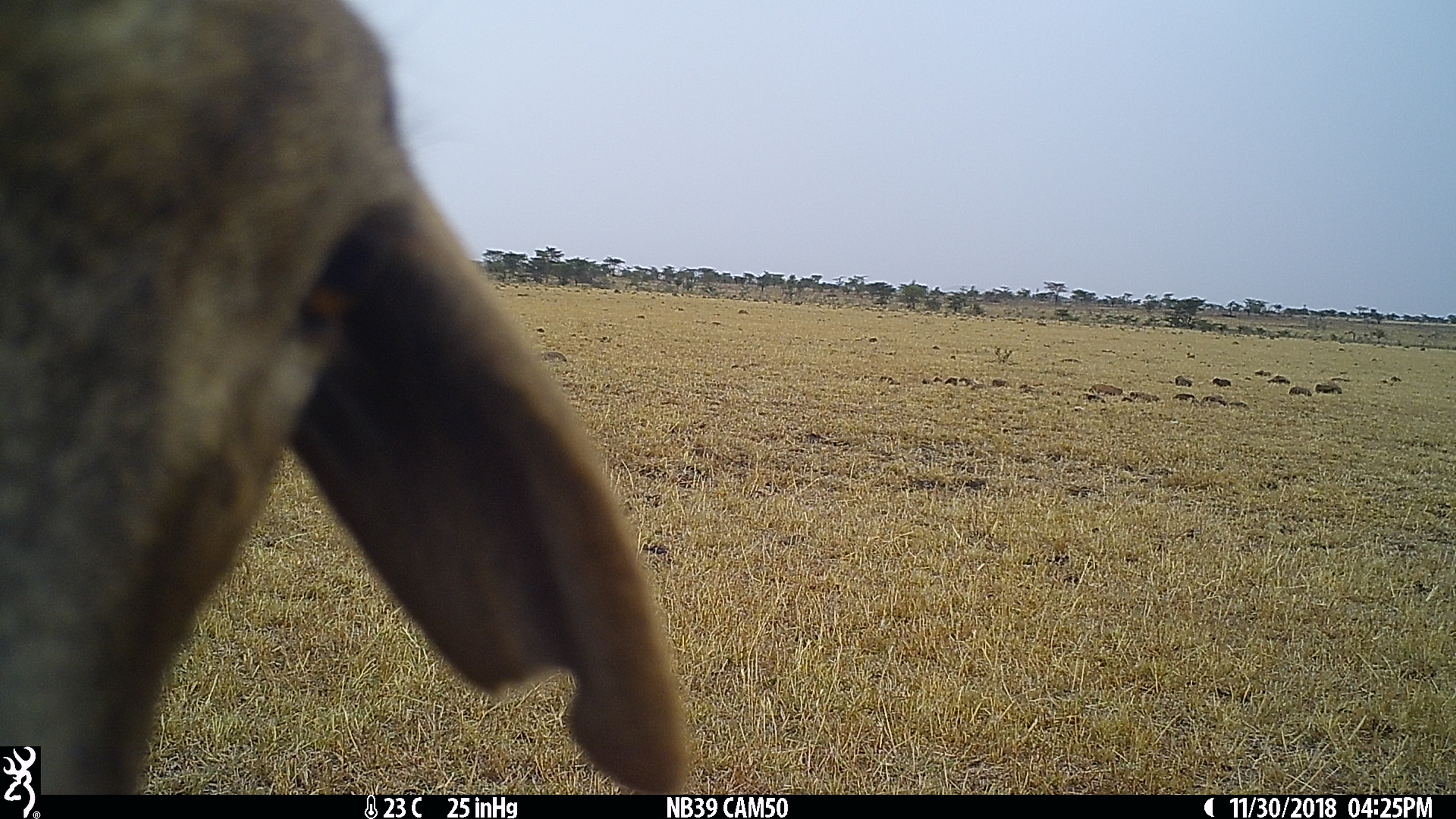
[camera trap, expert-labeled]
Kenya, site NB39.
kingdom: Animalia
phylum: Chordata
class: Mammalia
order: Artiodactyla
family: Bovidae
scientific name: Bovidae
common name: sheep or goat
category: shoat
Shoat (sheep or goat) (Bovidae).